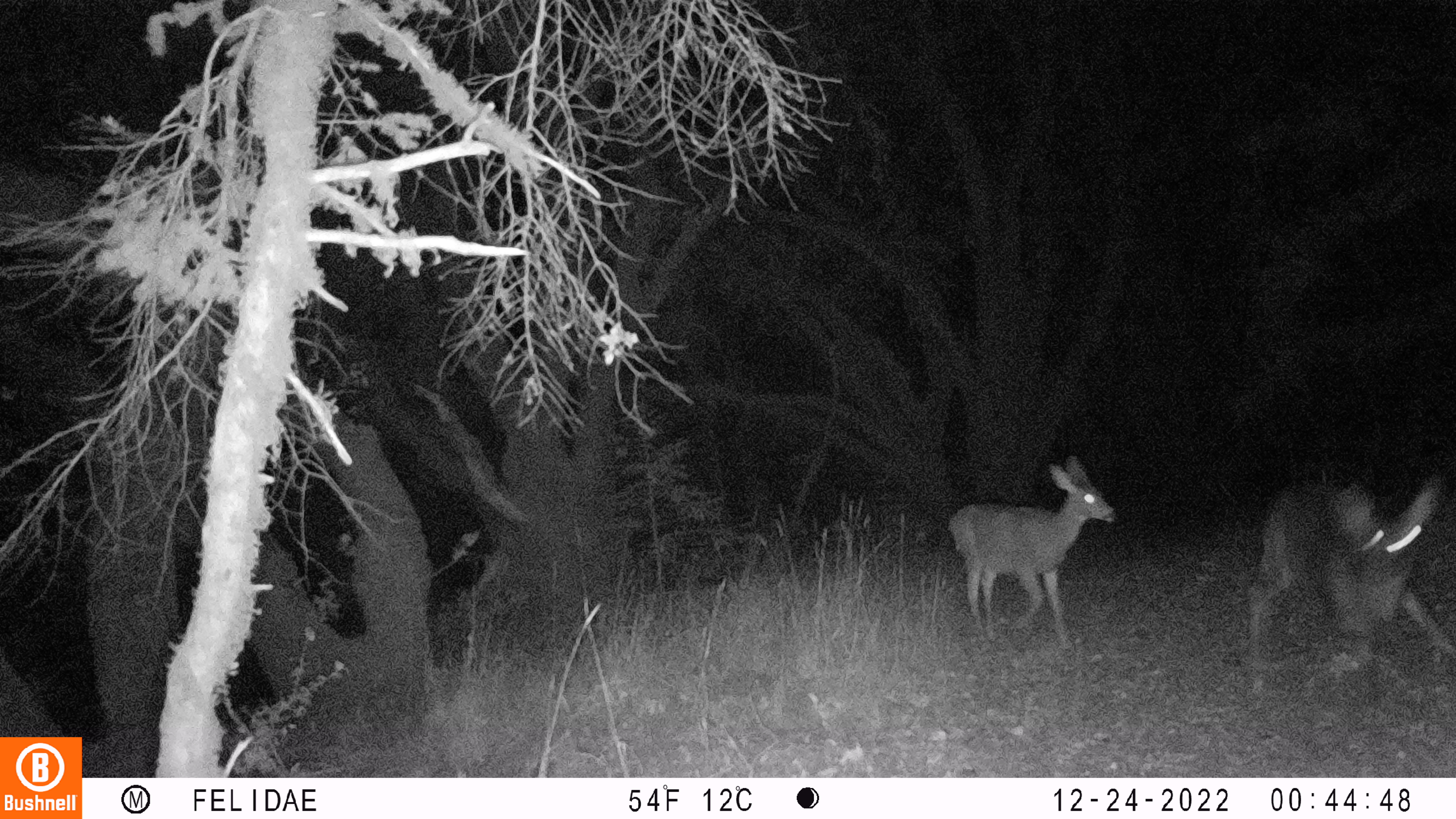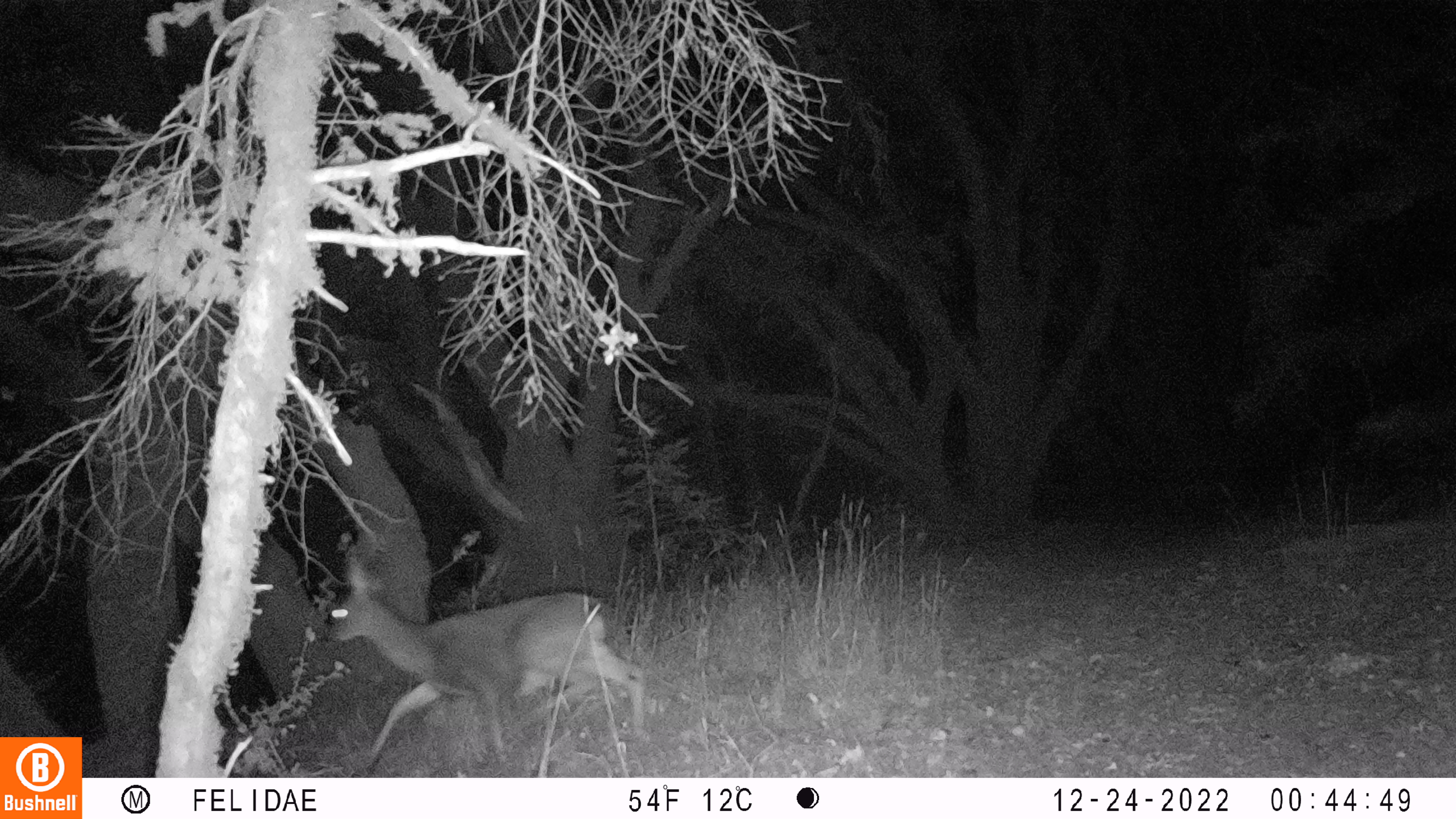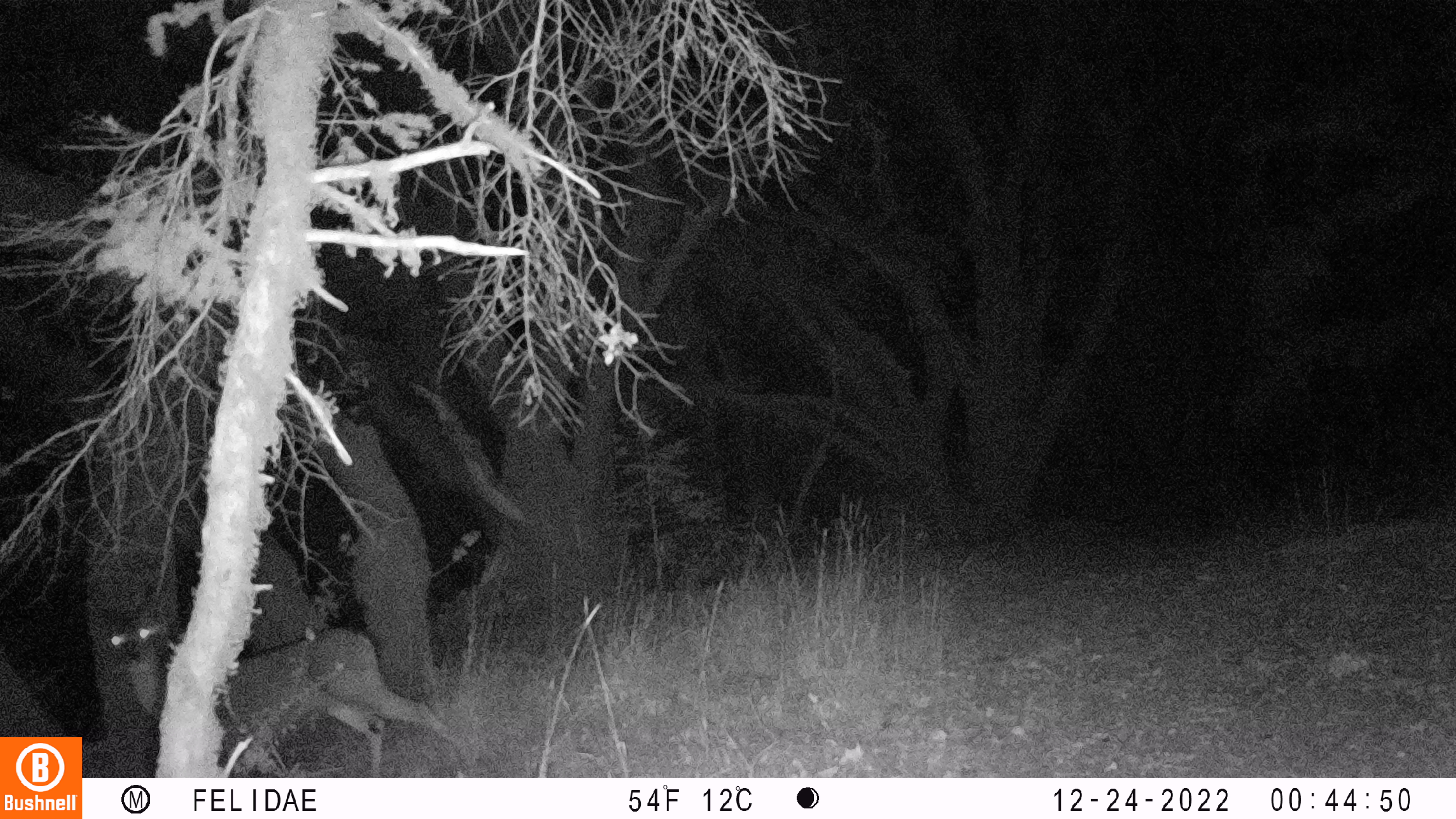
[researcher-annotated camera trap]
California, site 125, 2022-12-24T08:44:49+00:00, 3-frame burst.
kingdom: Animalia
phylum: Chordata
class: Mammalia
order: Artiodactyla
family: Cervidae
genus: Odocoileus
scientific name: Odocoileus hemionus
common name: mule deer